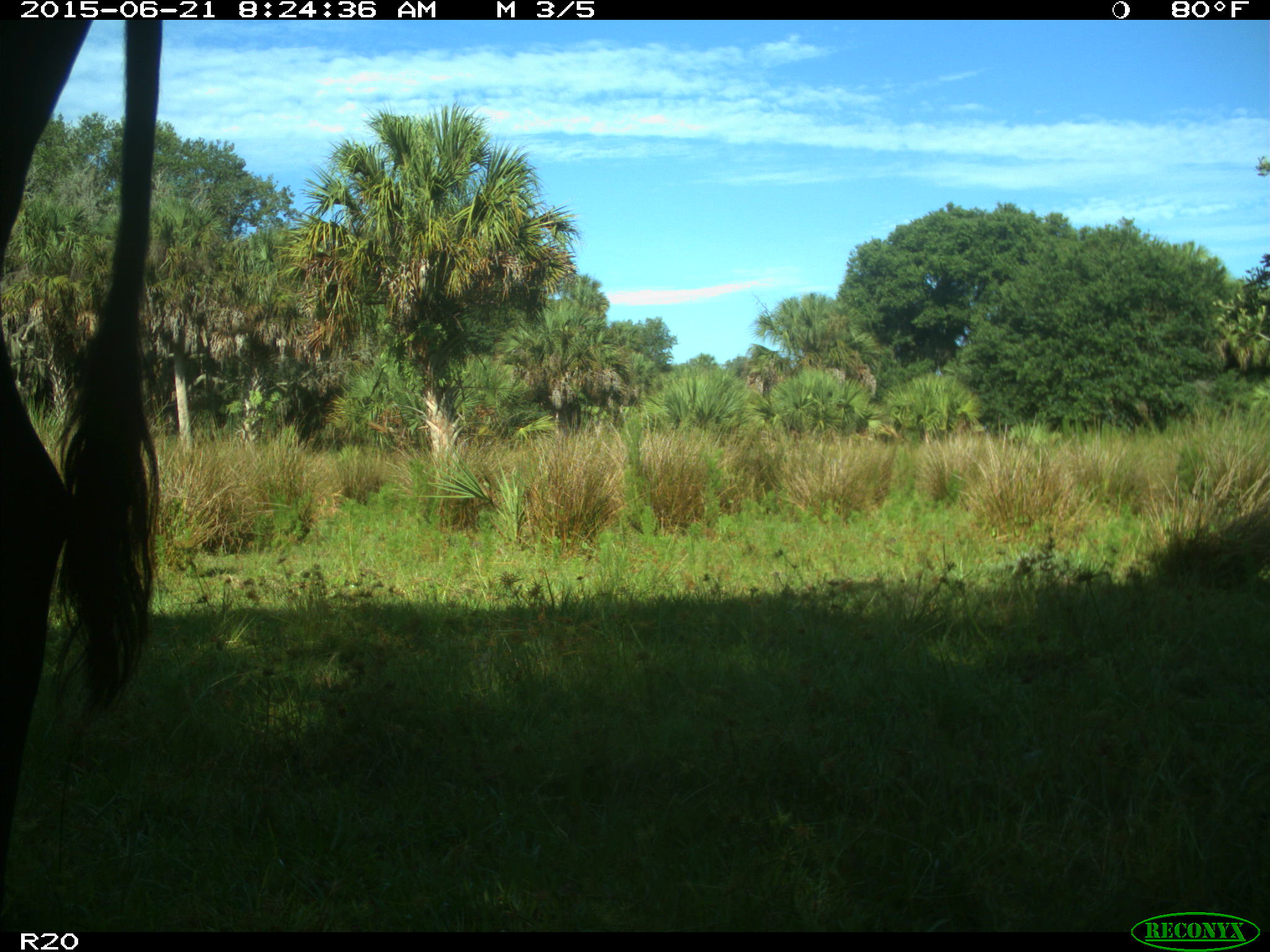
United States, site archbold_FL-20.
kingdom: Animalia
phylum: Chordata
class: Mammalia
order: Artiodactyla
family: Bovidae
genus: Bos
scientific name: Bos taurus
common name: domestic cow